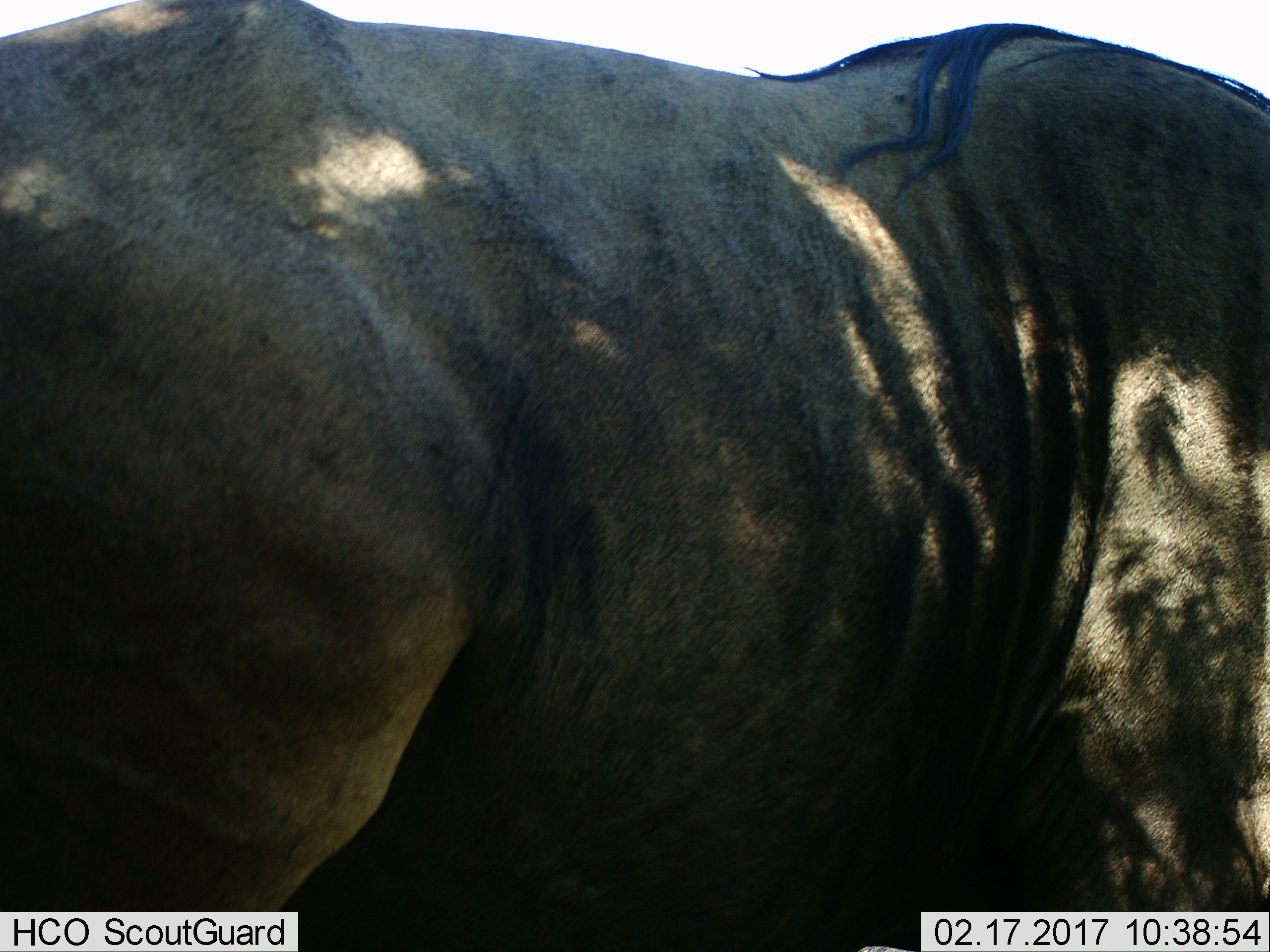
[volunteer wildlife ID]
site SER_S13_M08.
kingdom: Animalia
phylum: Chordata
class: Mammalia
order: Artiodactyla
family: Bovidae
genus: Connochaetes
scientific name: Connochaetes taurinus taurinus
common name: blue wildebeest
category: wildebeestblue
Wildebeestblue (blue wildebeest) (Connochaetes taurinus taurinus), count 1. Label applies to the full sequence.